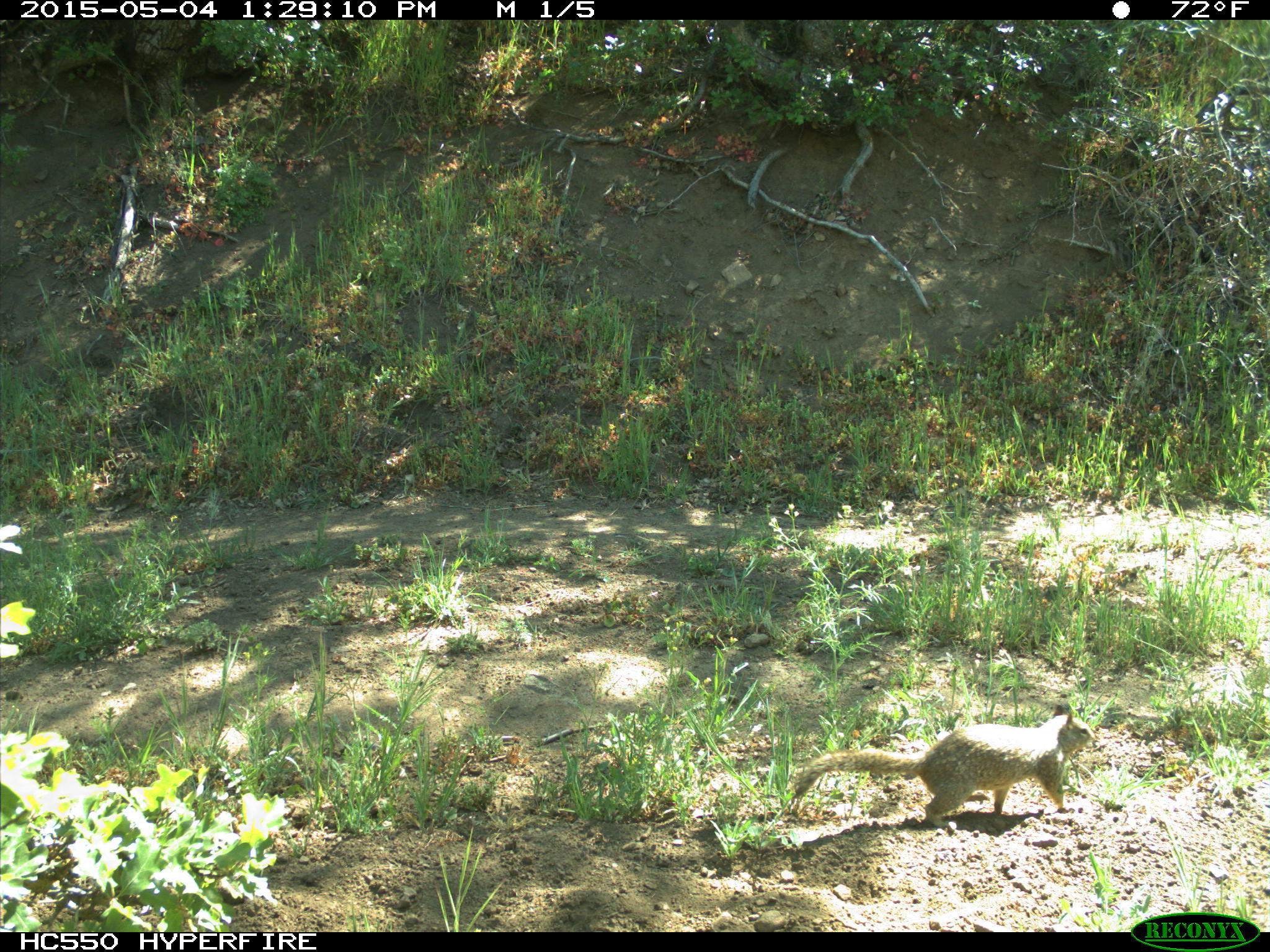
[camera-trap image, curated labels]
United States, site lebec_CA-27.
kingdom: Animalia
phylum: Chordata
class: Mammalia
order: Rodentia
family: Sciuridae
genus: Otospermophilus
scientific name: Otospermophilus beecheyi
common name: california ground squirrel